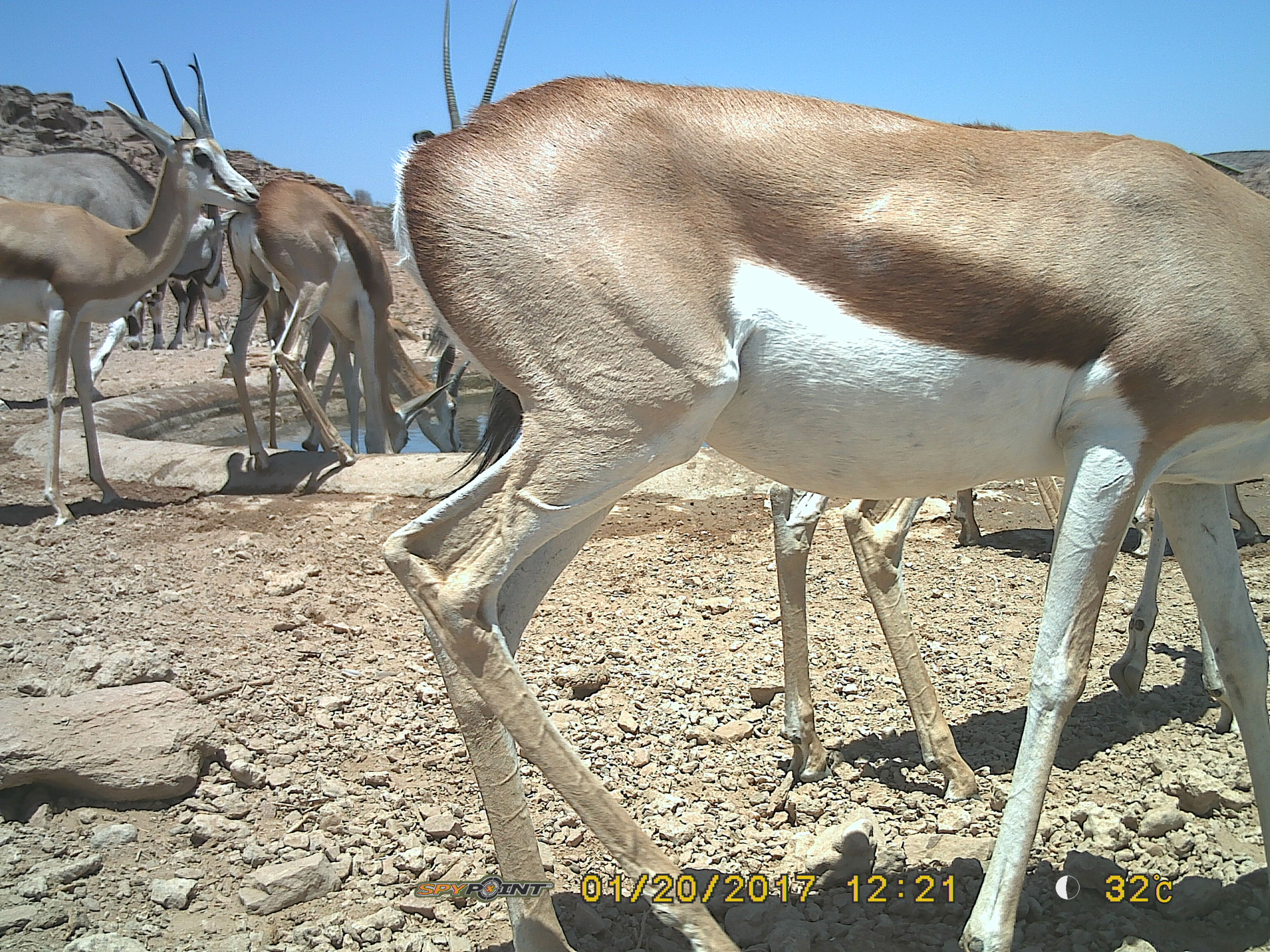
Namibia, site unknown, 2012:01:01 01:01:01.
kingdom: Animalia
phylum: Chordata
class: Mammalia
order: Artiodactyla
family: Bovidae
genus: Antidorcas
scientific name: Antidorcas marsupialis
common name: springbok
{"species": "Antidorcas marsupialis (springbok)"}